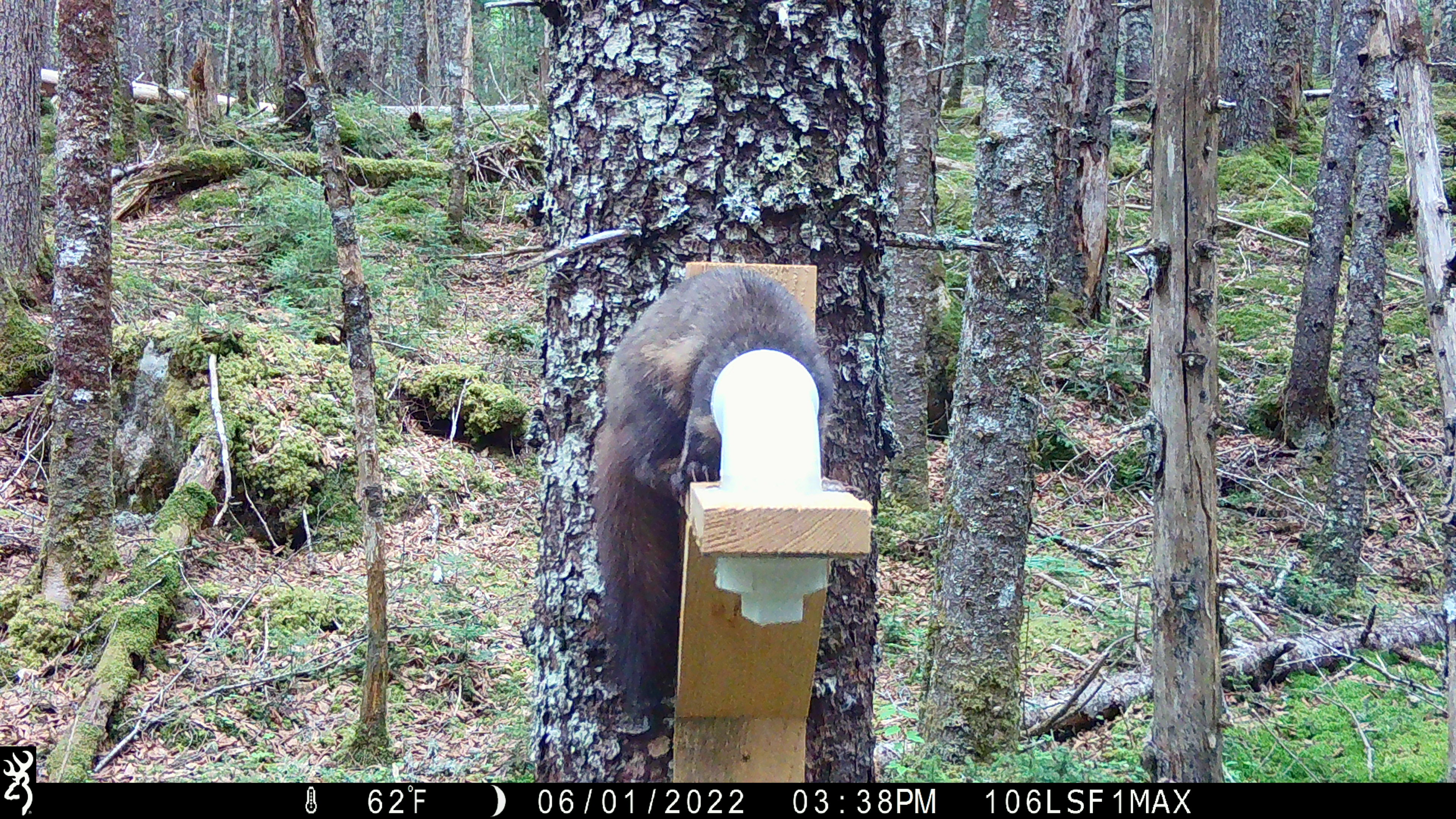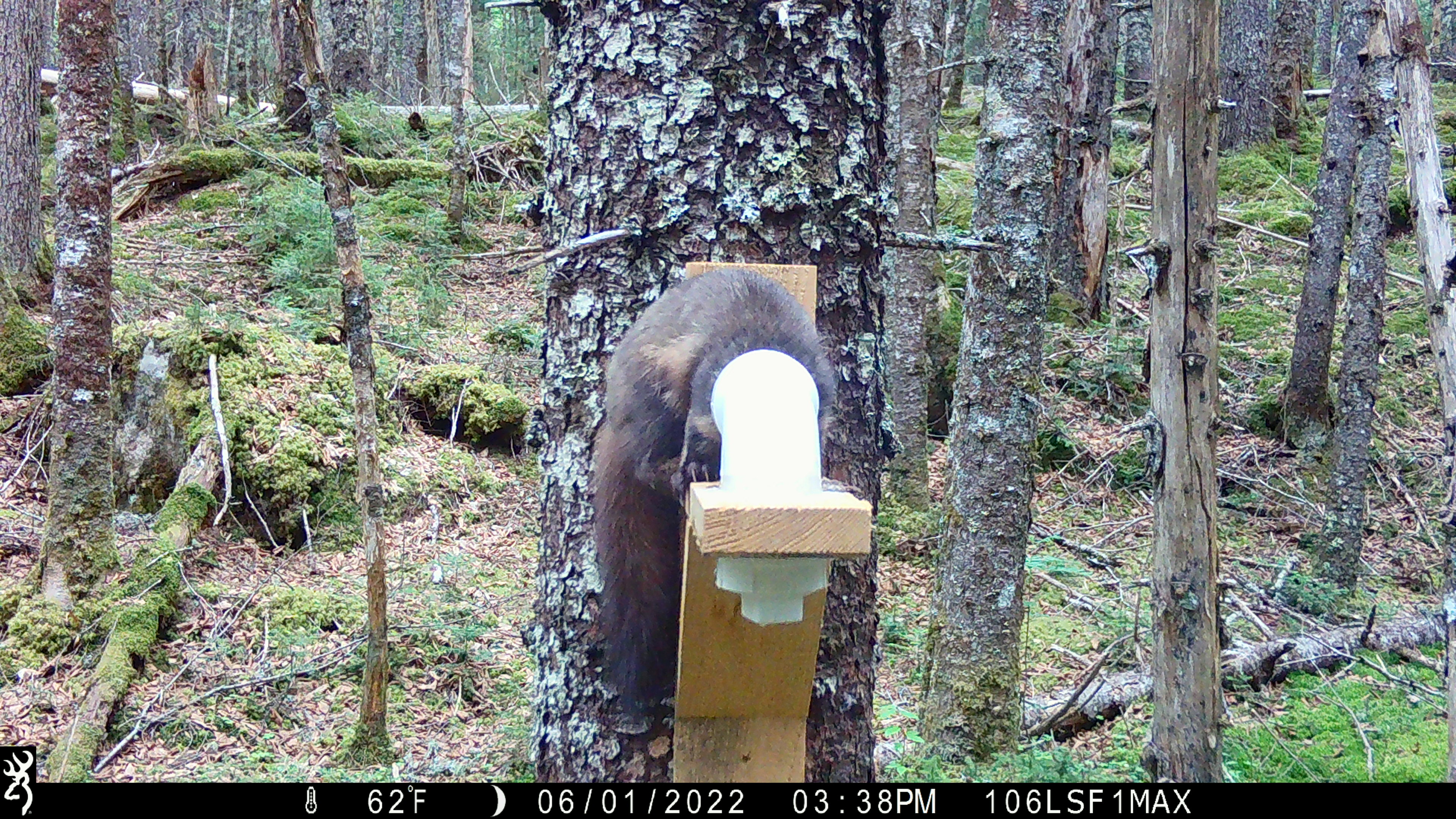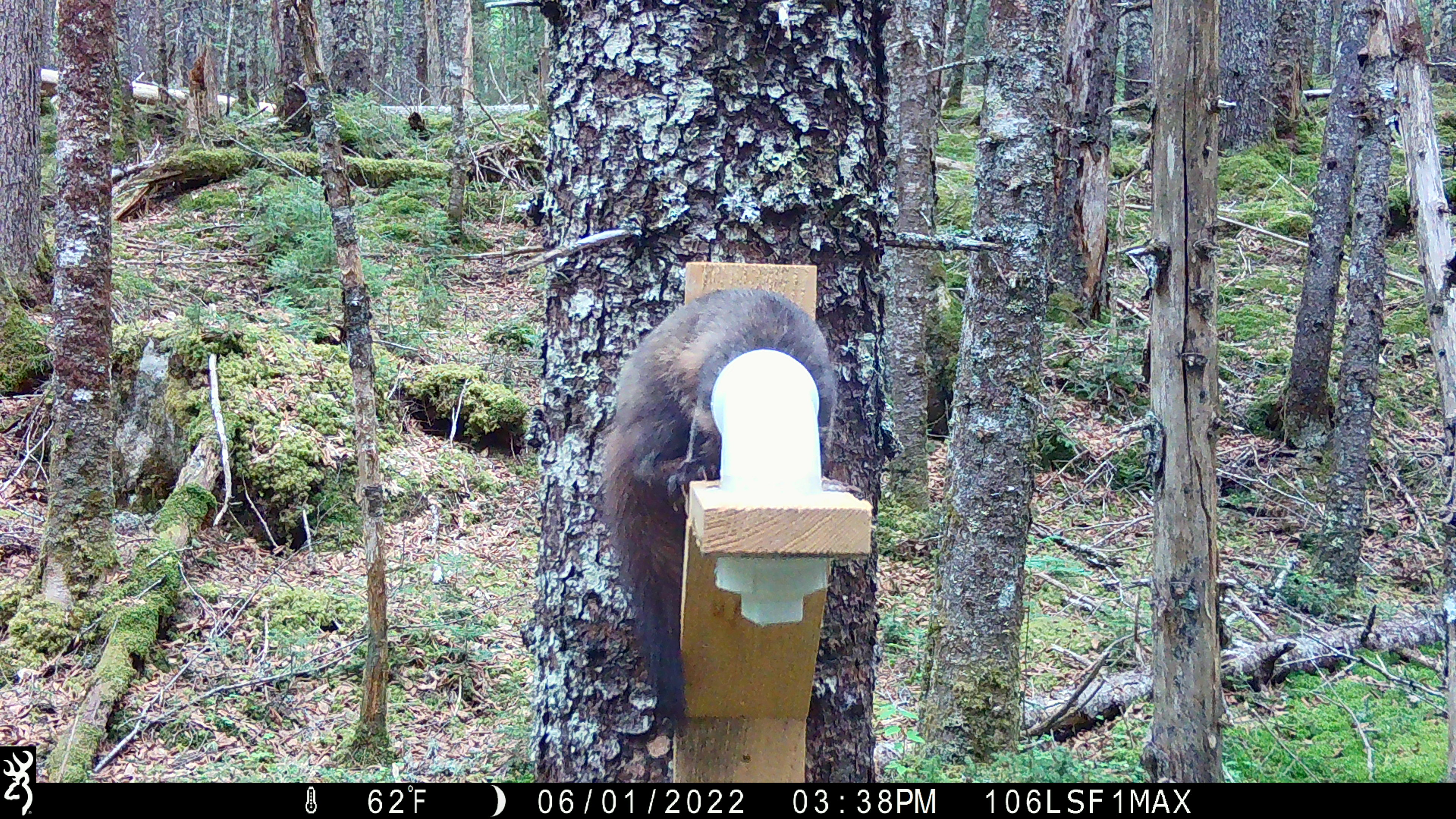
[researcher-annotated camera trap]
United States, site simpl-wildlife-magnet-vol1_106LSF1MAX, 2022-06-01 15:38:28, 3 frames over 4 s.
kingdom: Animalia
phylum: Chordata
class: Mammalia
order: Carnivora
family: Mustelidae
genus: Martes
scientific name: Martes americana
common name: american marten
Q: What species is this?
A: American marten (Martes americana).